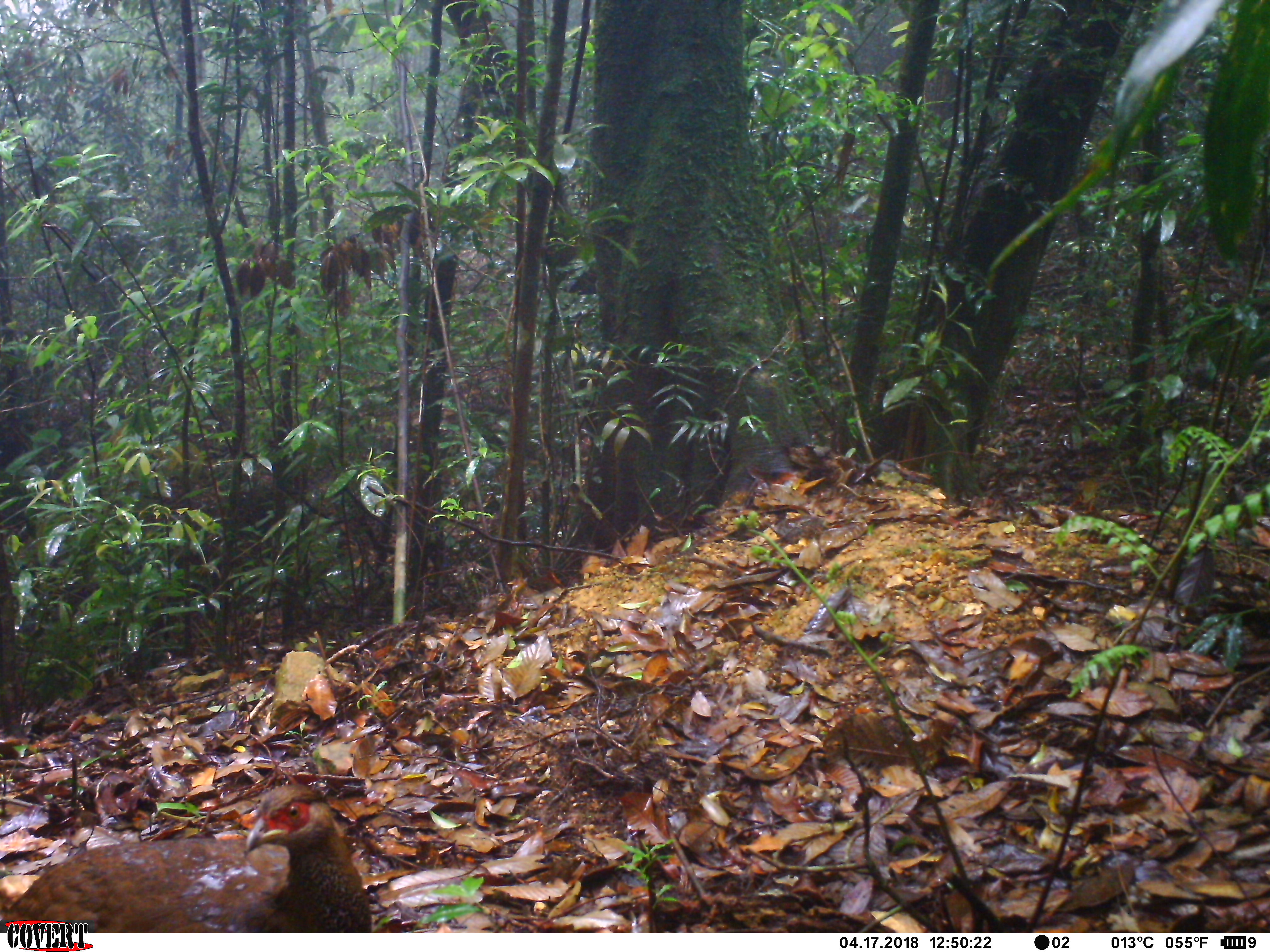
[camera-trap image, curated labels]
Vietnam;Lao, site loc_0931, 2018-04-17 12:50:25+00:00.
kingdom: Animalia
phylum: Chordata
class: Aves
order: Galliformes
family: Phasianidae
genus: Lophura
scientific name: Lophura nycthemera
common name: silver pheasant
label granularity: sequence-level